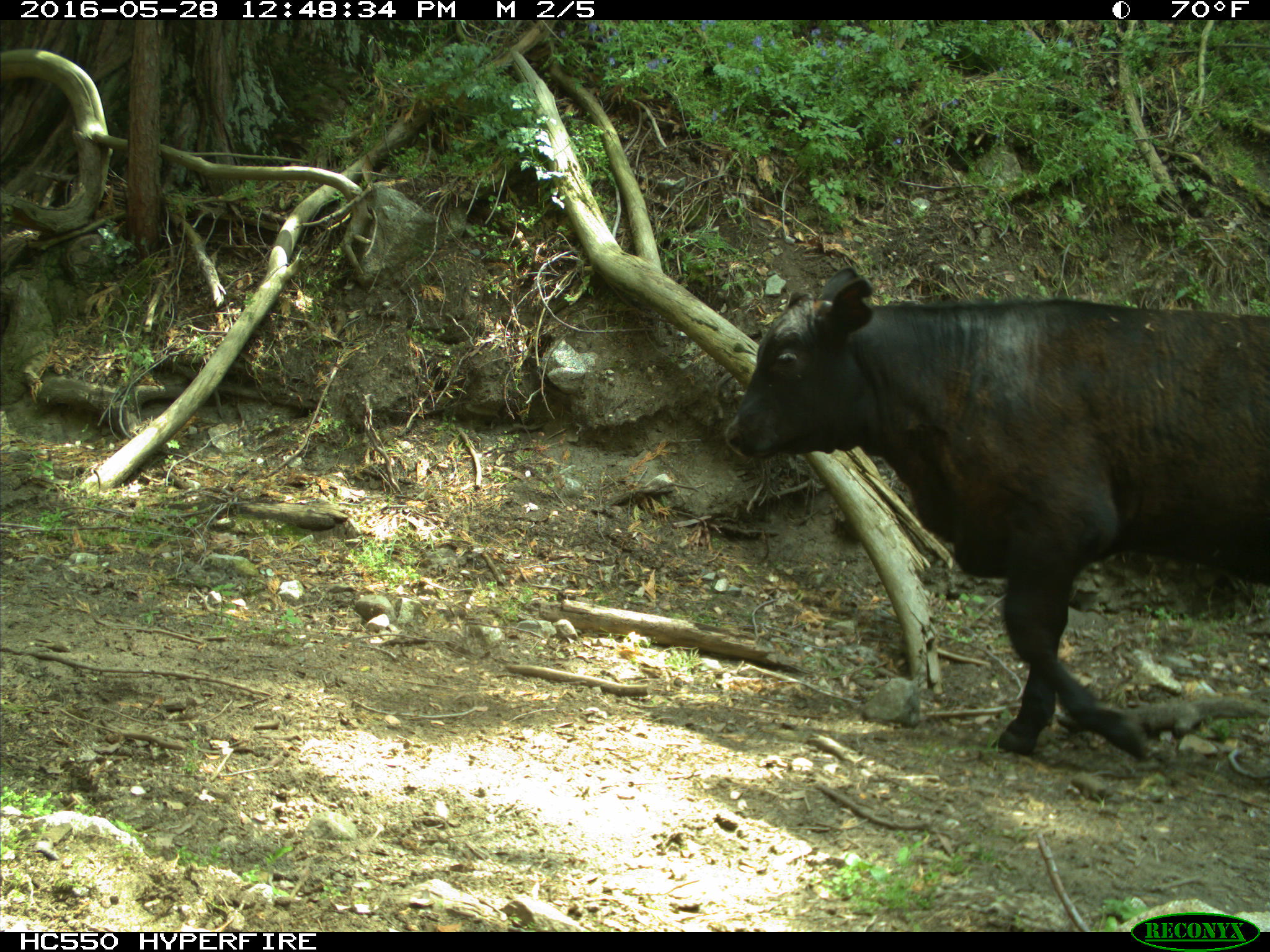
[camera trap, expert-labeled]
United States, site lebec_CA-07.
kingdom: Animalia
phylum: Chordata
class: Mammalia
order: Artiodactyla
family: Bovidae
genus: Bos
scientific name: Bos taurus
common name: domestic cow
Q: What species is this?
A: Bos taurus (domestic cow).